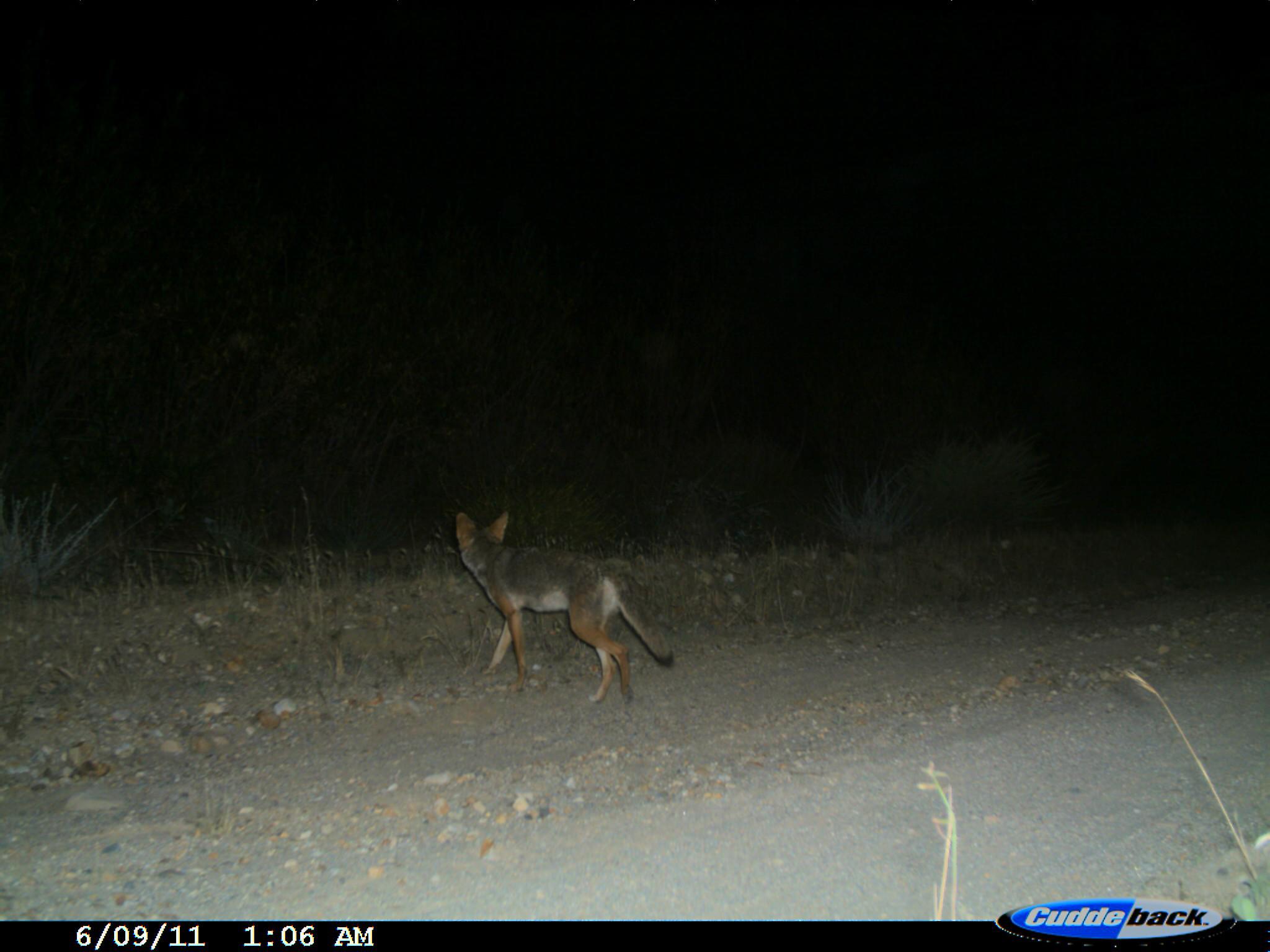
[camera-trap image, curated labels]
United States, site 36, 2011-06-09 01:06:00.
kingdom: Animalia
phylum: Chordata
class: Mammalia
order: Carnivora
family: Canidae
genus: Canis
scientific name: Canis latrans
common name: coyote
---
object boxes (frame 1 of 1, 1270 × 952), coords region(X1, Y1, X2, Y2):
coyote: region(454, 510, 674, 707)